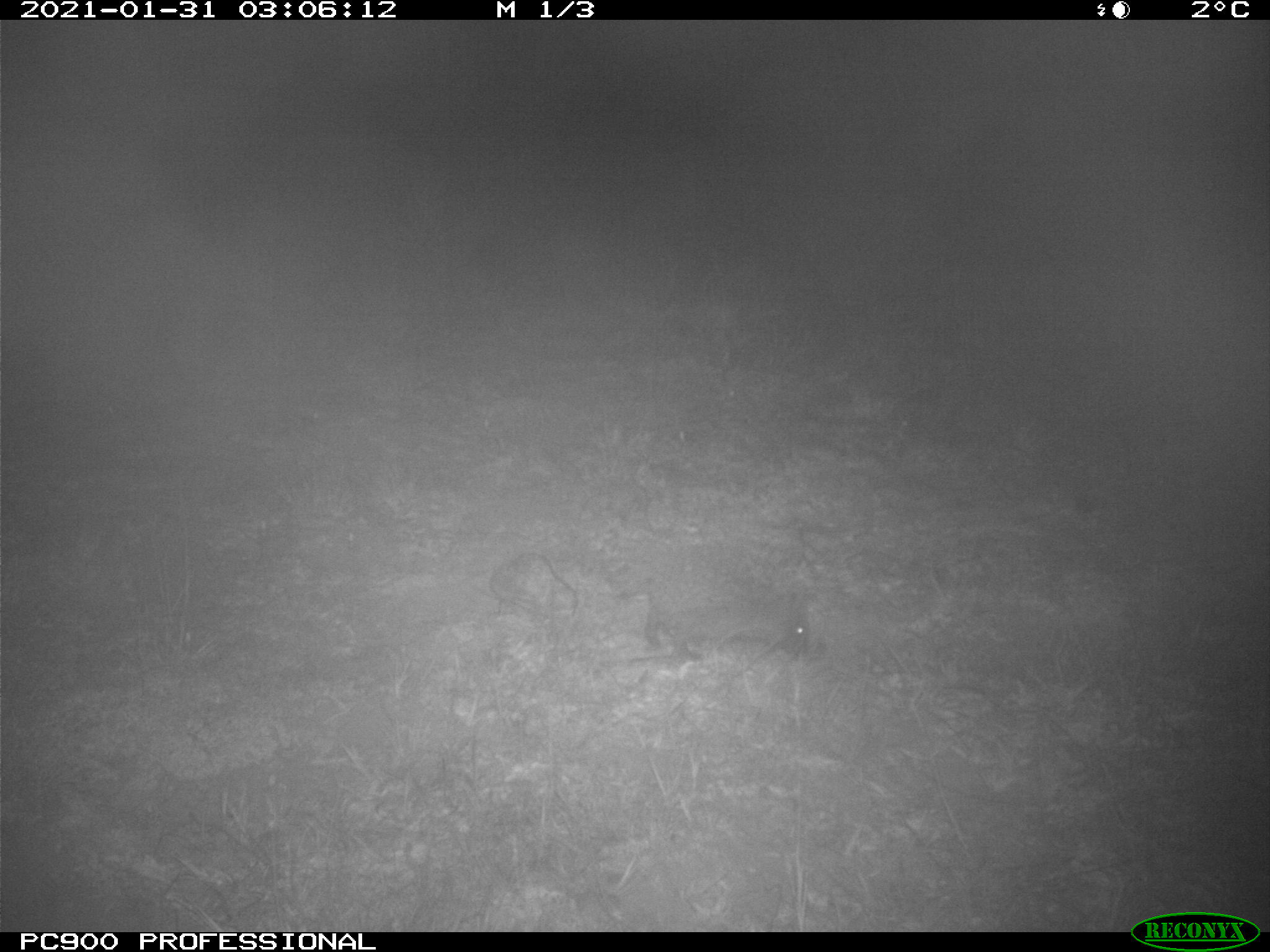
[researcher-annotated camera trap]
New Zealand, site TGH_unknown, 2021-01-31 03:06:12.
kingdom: Animalia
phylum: Chordata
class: Mammalia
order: Eulipotyphla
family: Erinaceidae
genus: Erinaceus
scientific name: Erinaceus europaeus europaeus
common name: european hedgehog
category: hedgehog